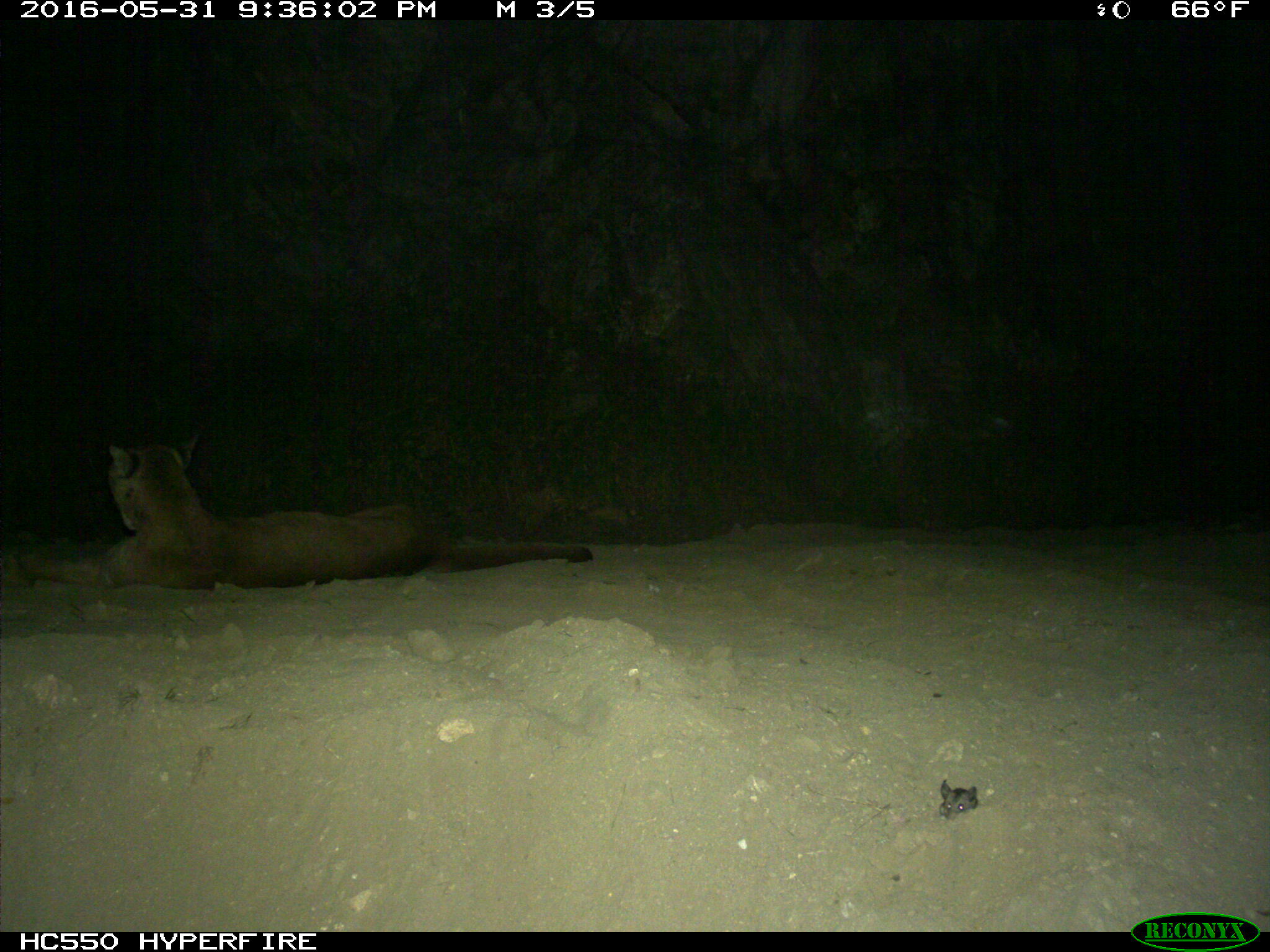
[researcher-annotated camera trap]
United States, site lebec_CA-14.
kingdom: Animalia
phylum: Chordata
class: Mammalia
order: Carnivora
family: Felidae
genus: Puma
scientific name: Puma concolor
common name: mountain lion